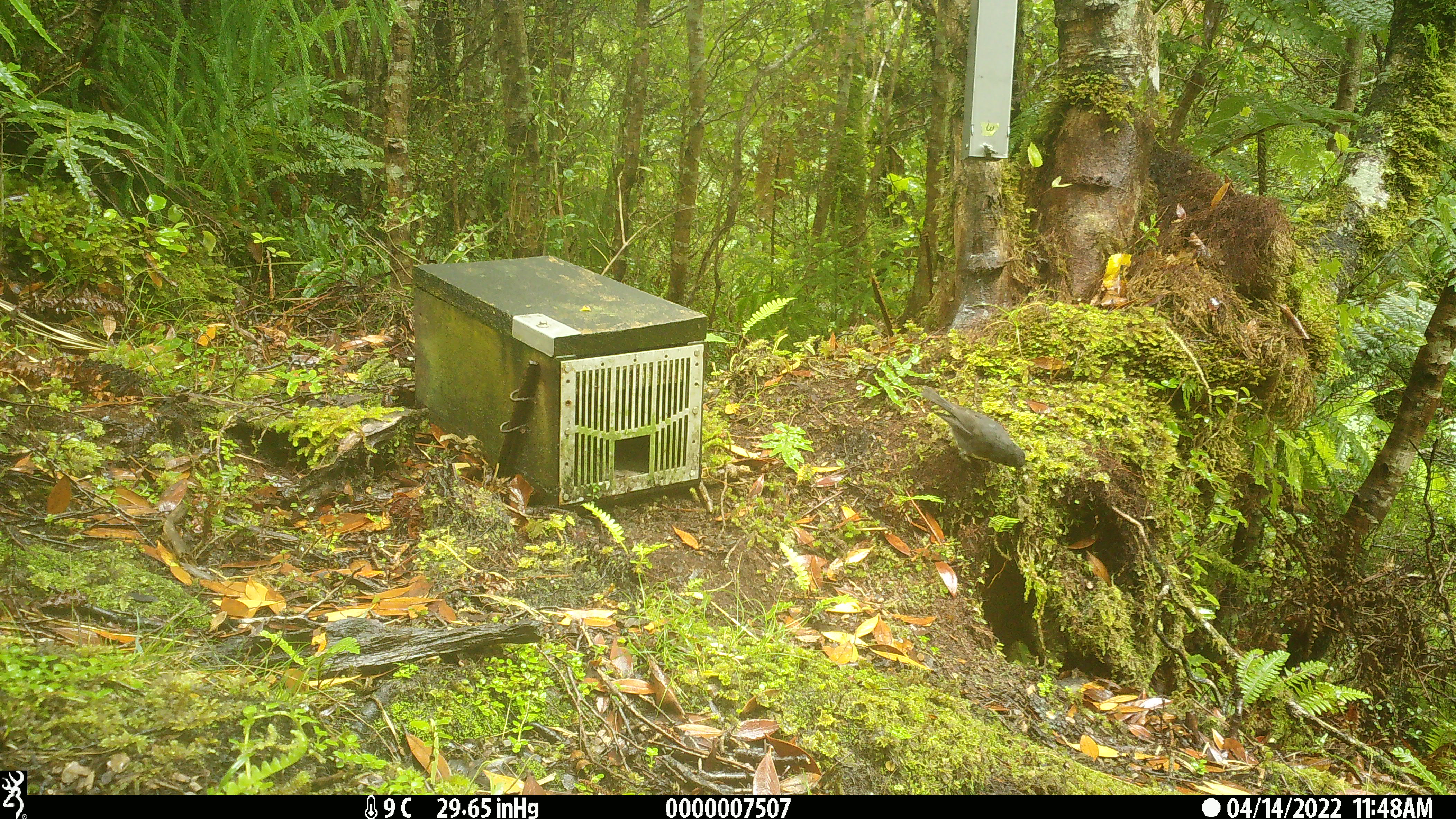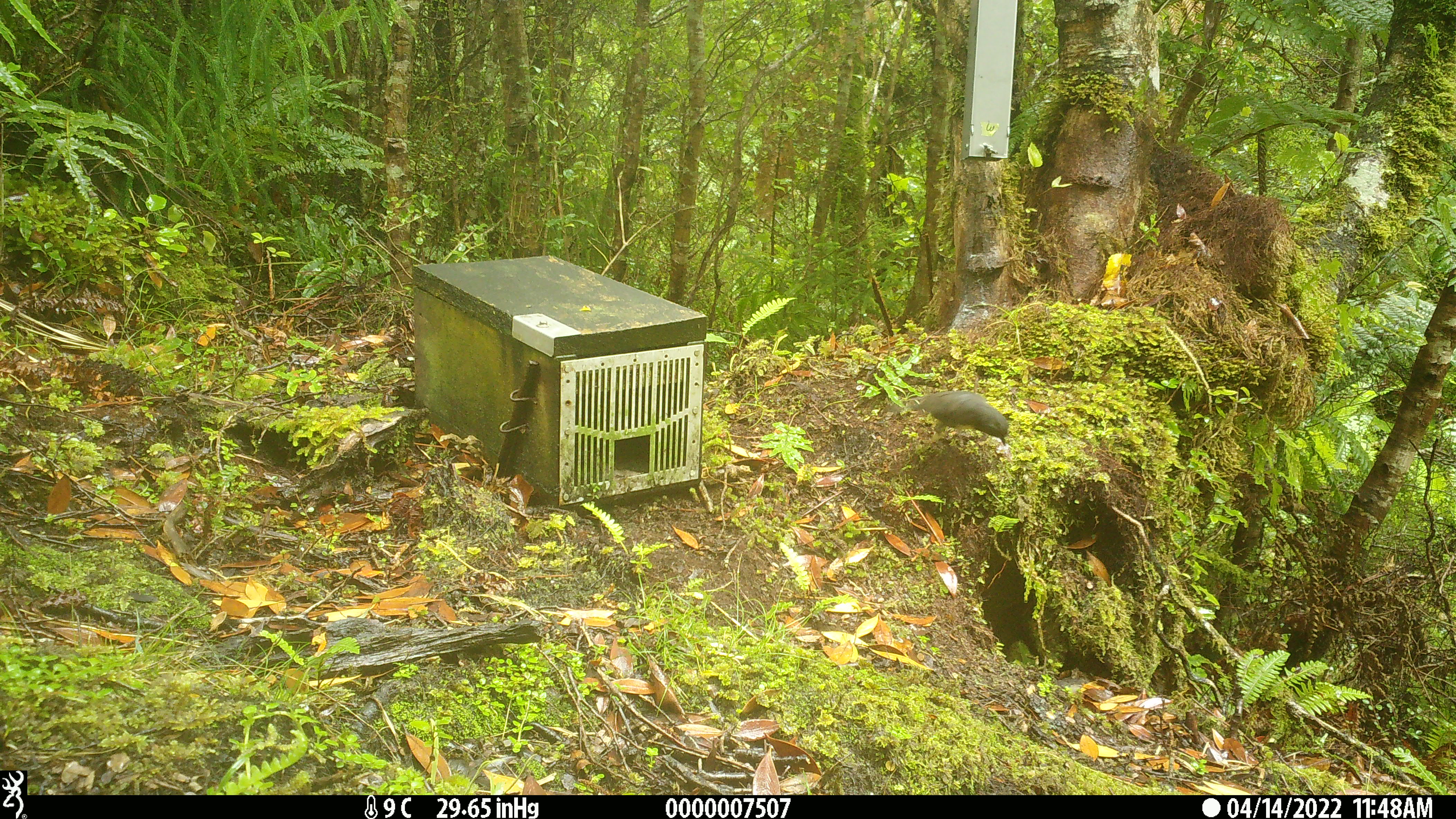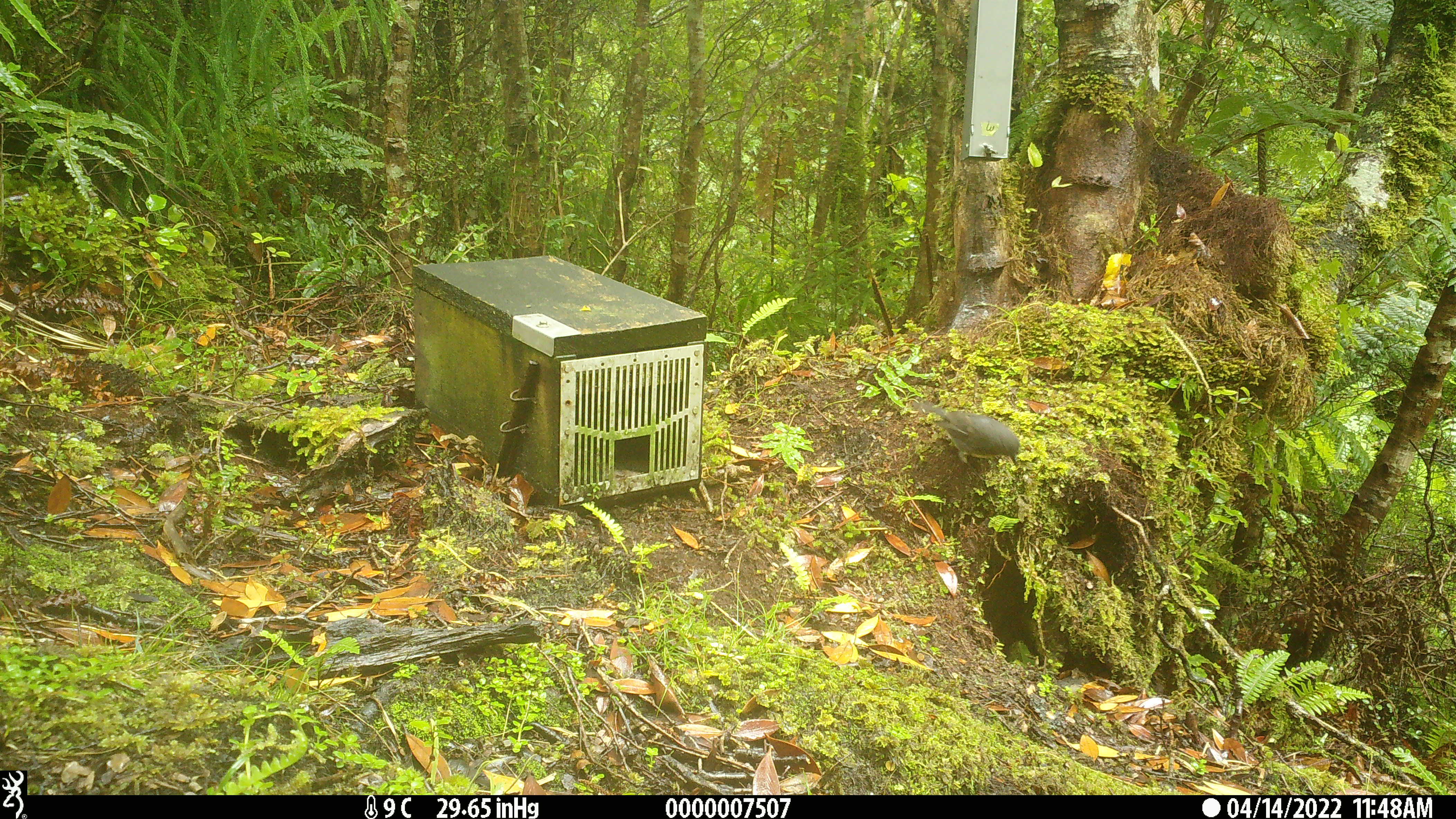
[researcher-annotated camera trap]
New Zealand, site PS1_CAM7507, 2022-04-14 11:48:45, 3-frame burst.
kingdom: Animalia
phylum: Chordata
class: Aves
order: Passeriformes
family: Petroicidae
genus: Petroica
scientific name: Petroica australis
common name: new zealand robin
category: robin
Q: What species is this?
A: Robin (new zealand robin) (Petroica australis).